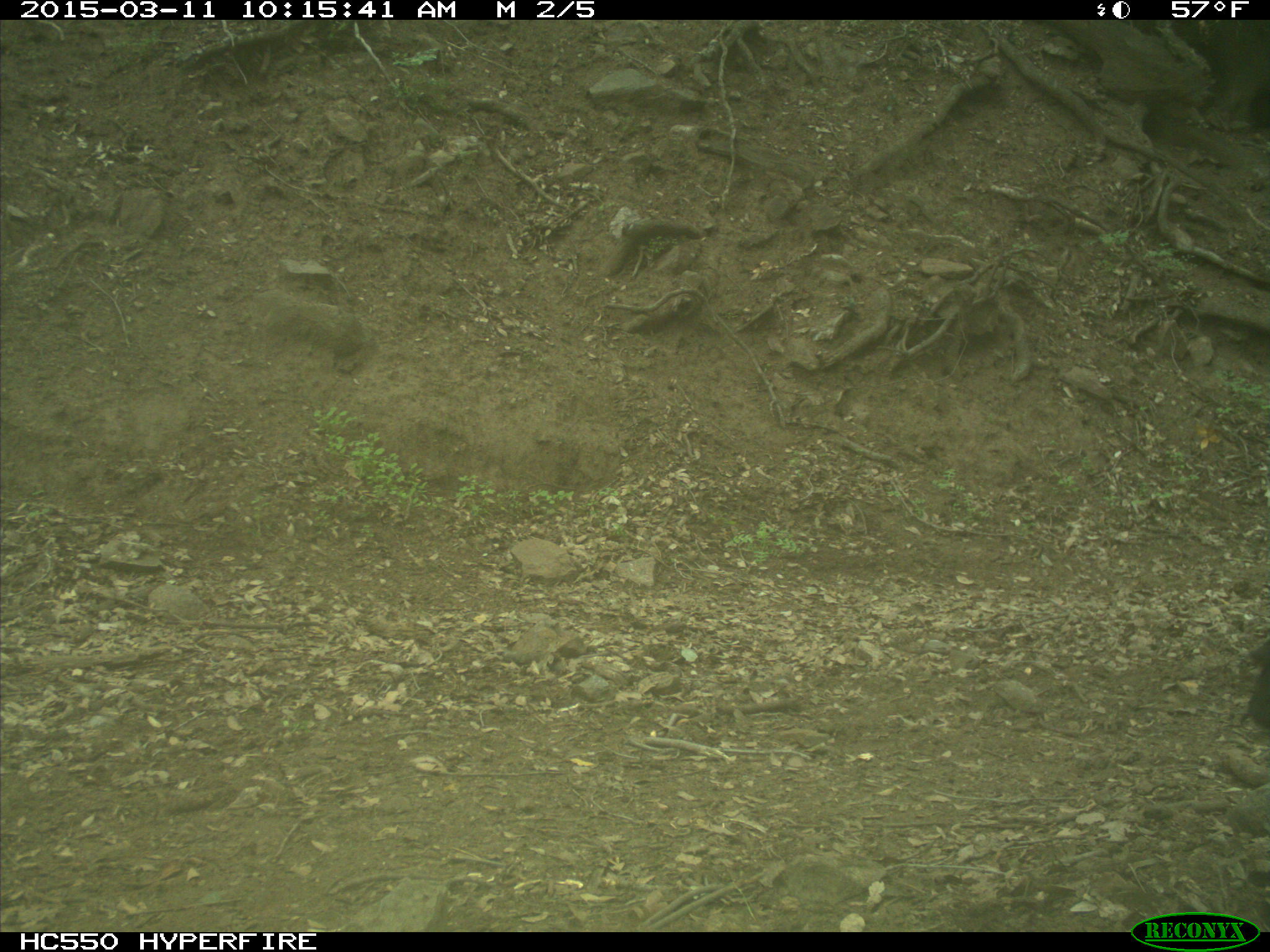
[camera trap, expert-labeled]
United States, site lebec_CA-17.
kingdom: Animalia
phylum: Chordata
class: Mammalia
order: Artiodactyla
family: Bovidae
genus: Bos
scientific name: Bos taurus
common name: domestic cow